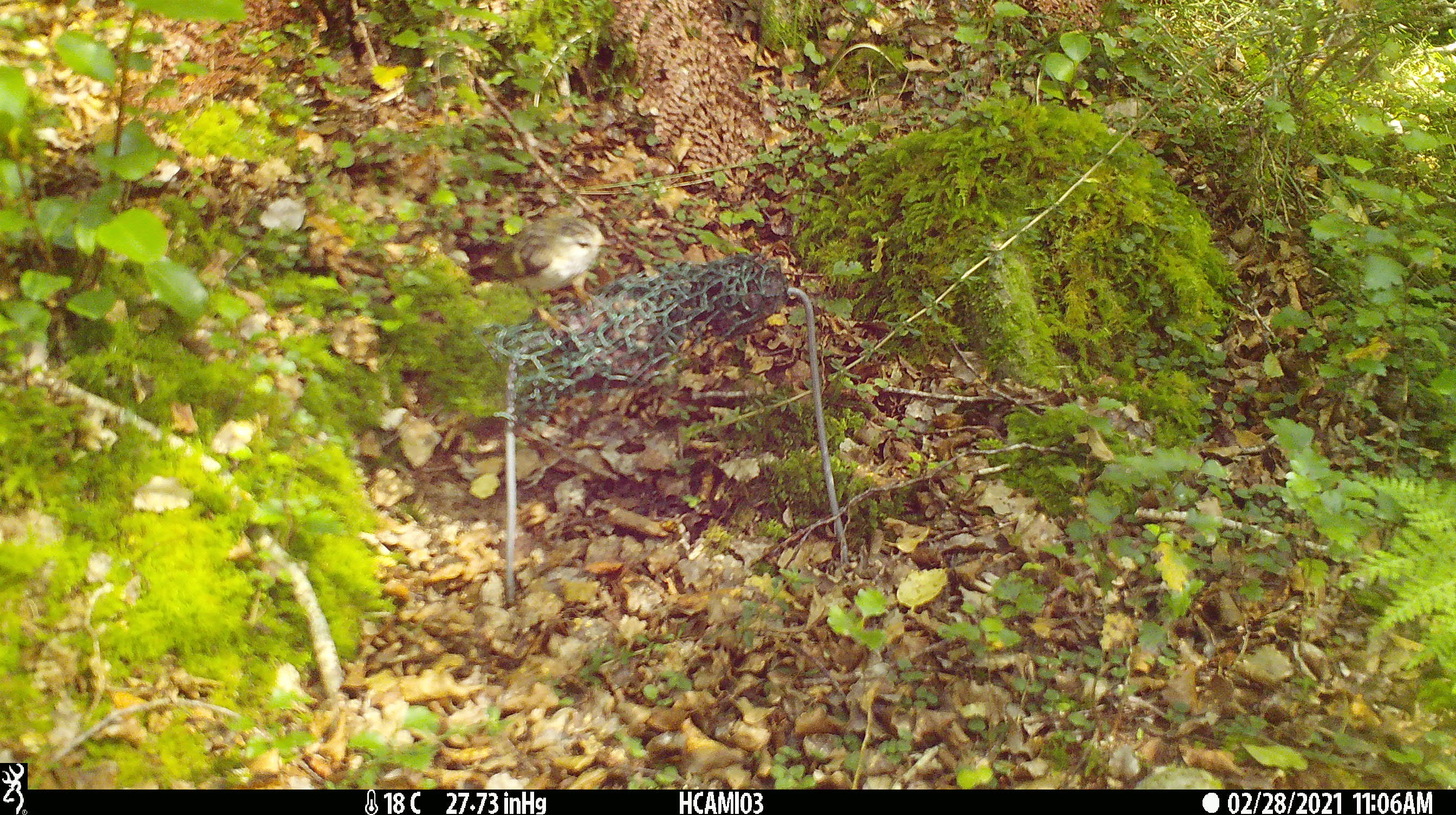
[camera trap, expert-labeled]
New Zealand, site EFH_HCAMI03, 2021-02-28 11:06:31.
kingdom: Animalia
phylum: Chordata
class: Aves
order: Passeriformes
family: Acanthisittidae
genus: Acanthisitta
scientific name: Acanthisitta chloris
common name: rifleman